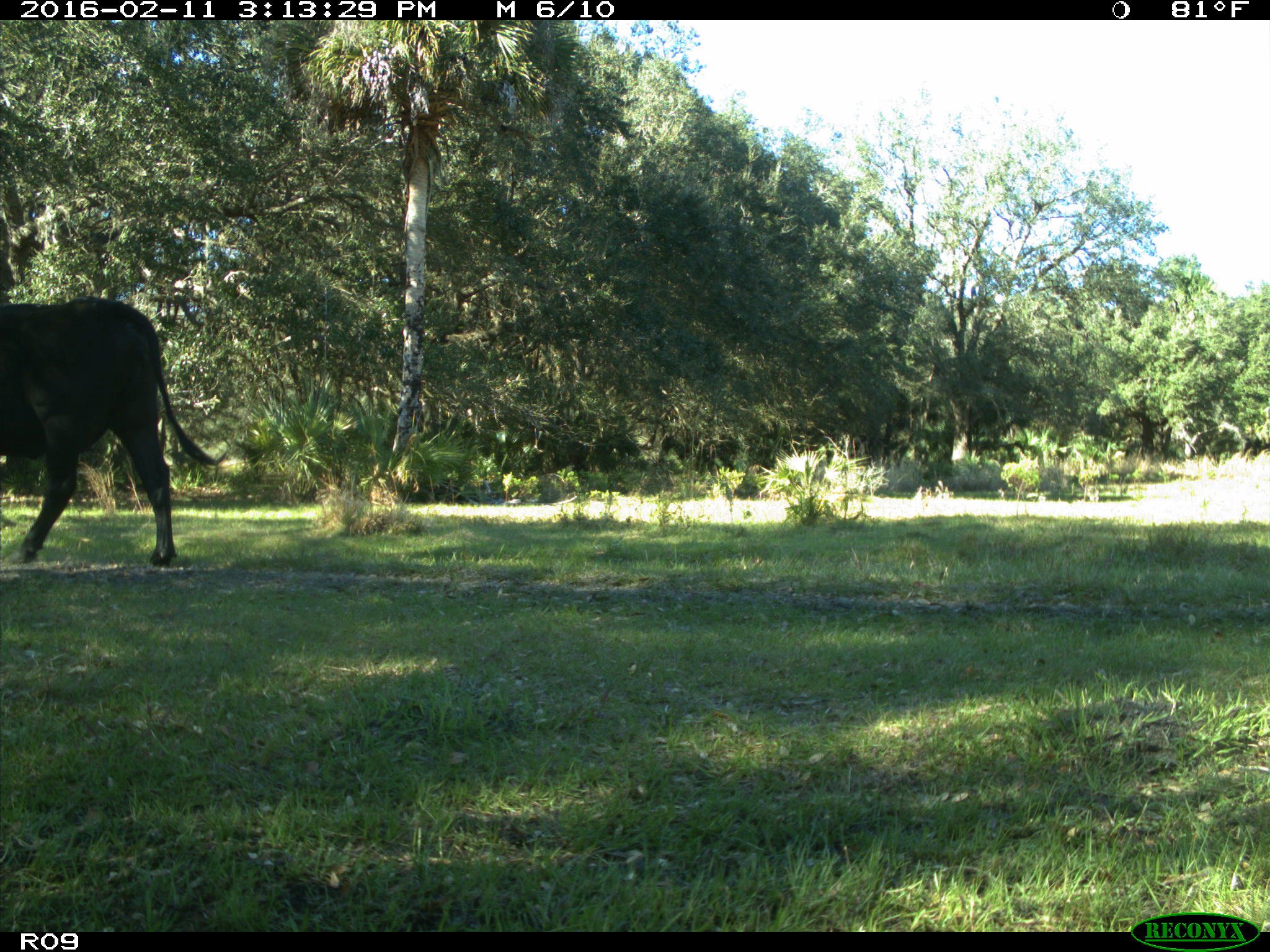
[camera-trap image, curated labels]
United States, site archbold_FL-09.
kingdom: Animalia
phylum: Chordata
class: Mammalia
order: Artiodactyla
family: Bovidae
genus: Bos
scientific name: Bos taurus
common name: domestic cow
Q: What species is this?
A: Bos taurus (domestic cow).